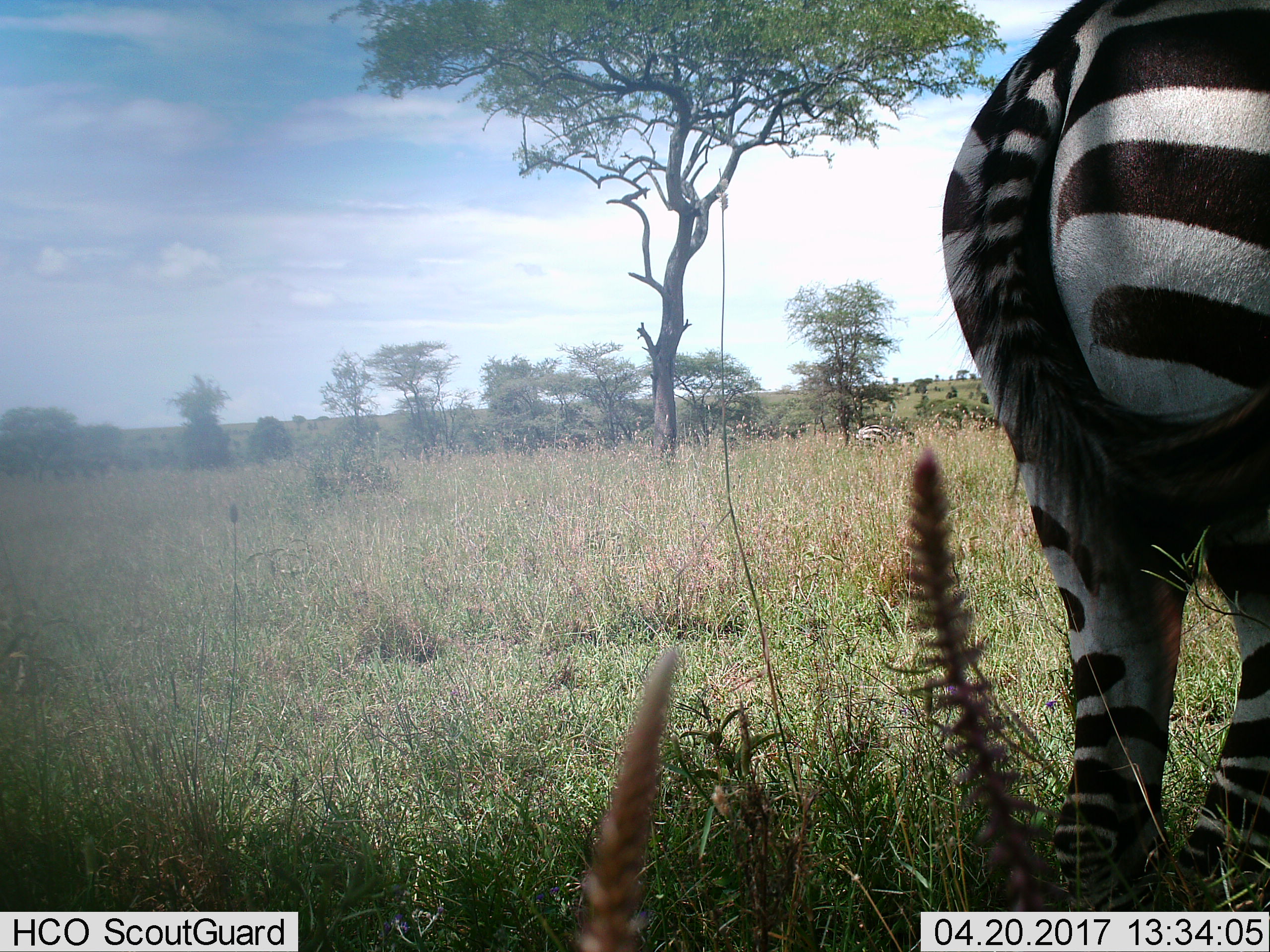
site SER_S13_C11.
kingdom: Animalia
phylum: Chordata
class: Mammalia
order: Perissodactyla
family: Equidae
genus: Equus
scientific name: Equus quagga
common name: plains zebra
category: zebraplains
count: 2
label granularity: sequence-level